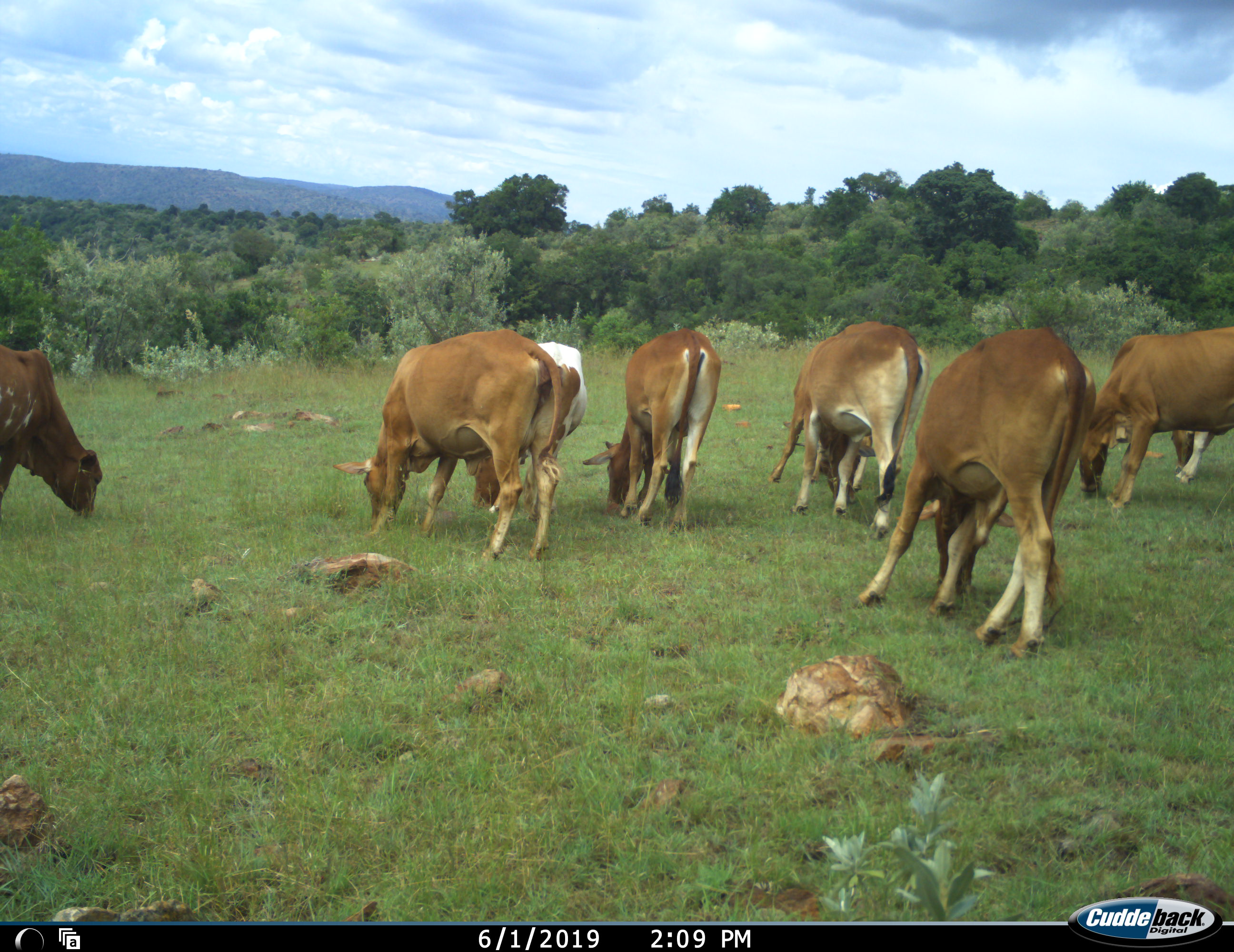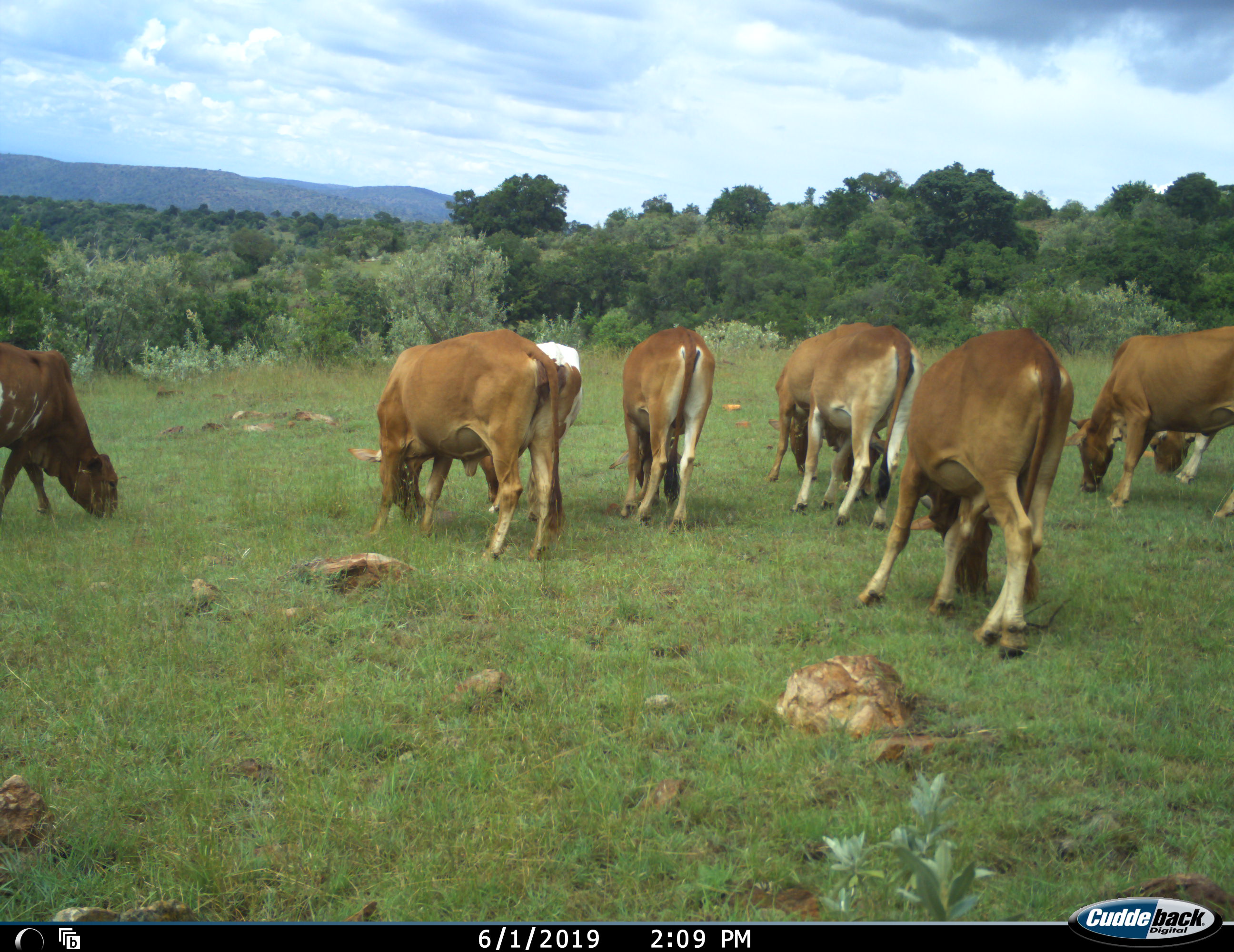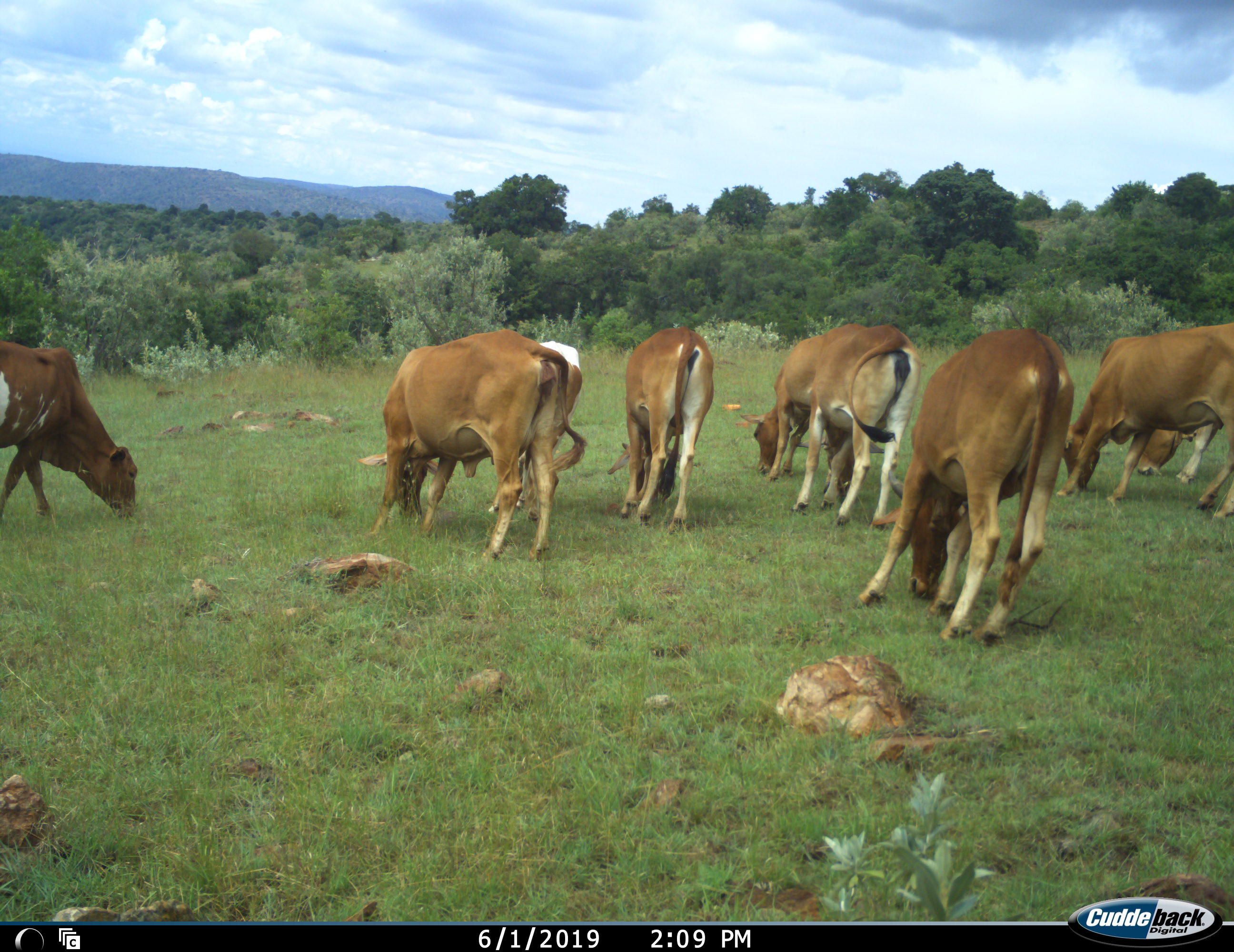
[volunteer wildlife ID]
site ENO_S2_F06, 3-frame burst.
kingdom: Animalia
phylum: Chordata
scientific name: Vertebrata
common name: domestic animal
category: domesticanimal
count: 9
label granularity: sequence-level